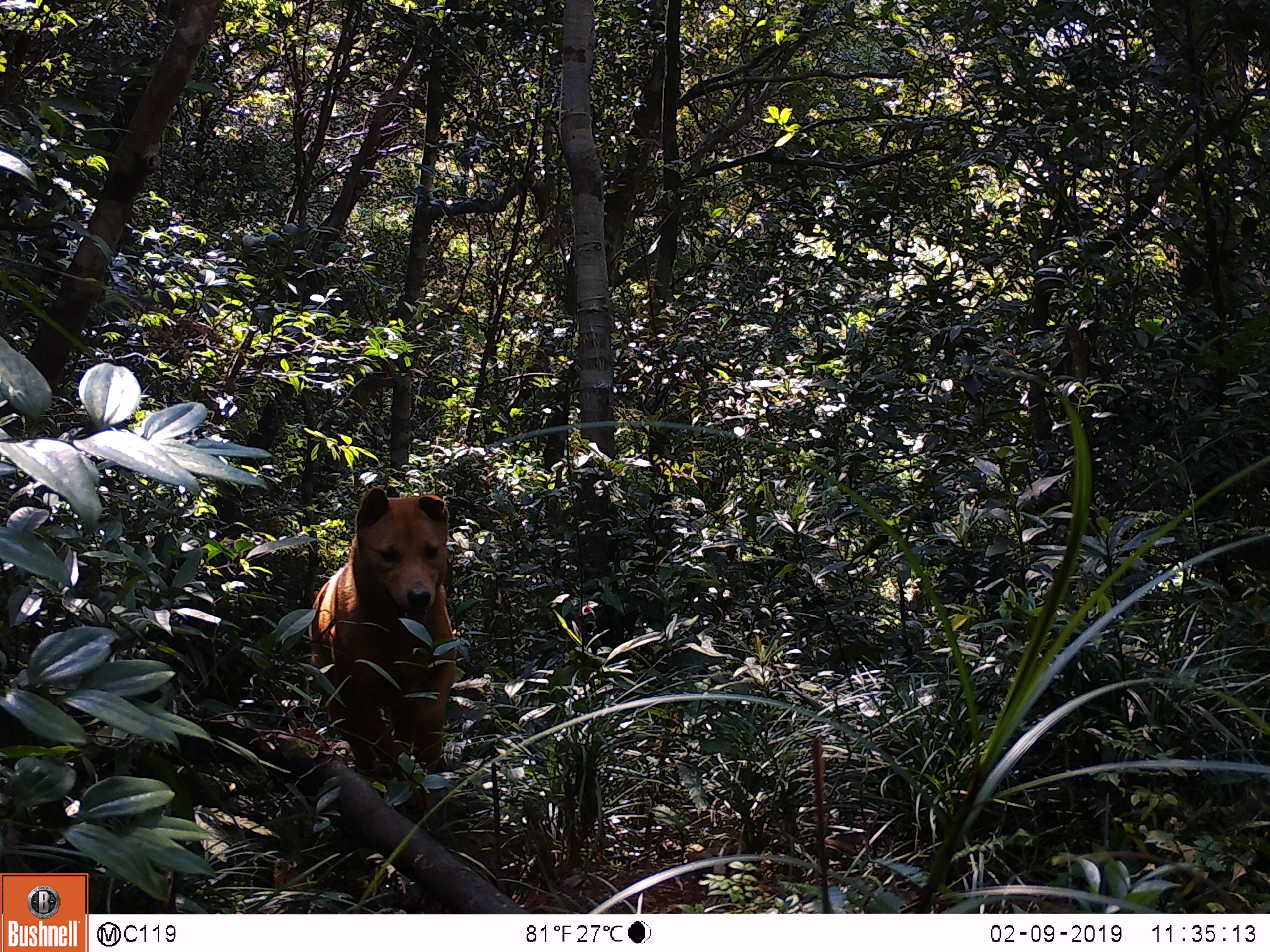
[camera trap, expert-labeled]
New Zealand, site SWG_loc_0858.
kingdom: Animalia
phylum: Chordata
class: Mammalia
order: Carnivora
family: Canidae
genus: Canis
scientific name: Canis familiaris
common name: domestic dog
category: dog